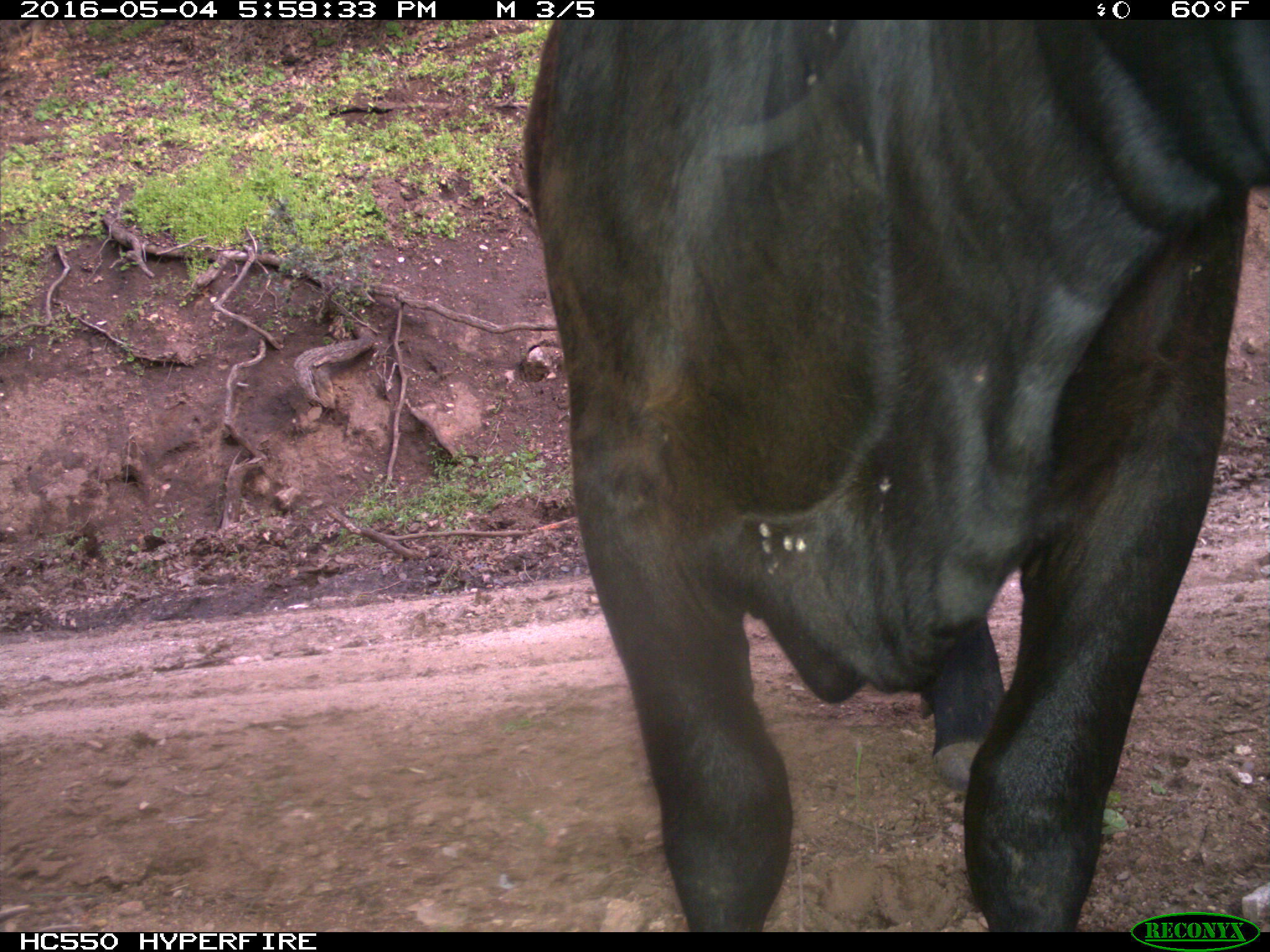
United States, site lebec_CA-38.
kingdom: Animalia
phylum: Chordata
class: Mammalia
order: Artiodactyla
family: Bovidae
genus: Bos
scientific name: Bos taurus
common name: domestic cow